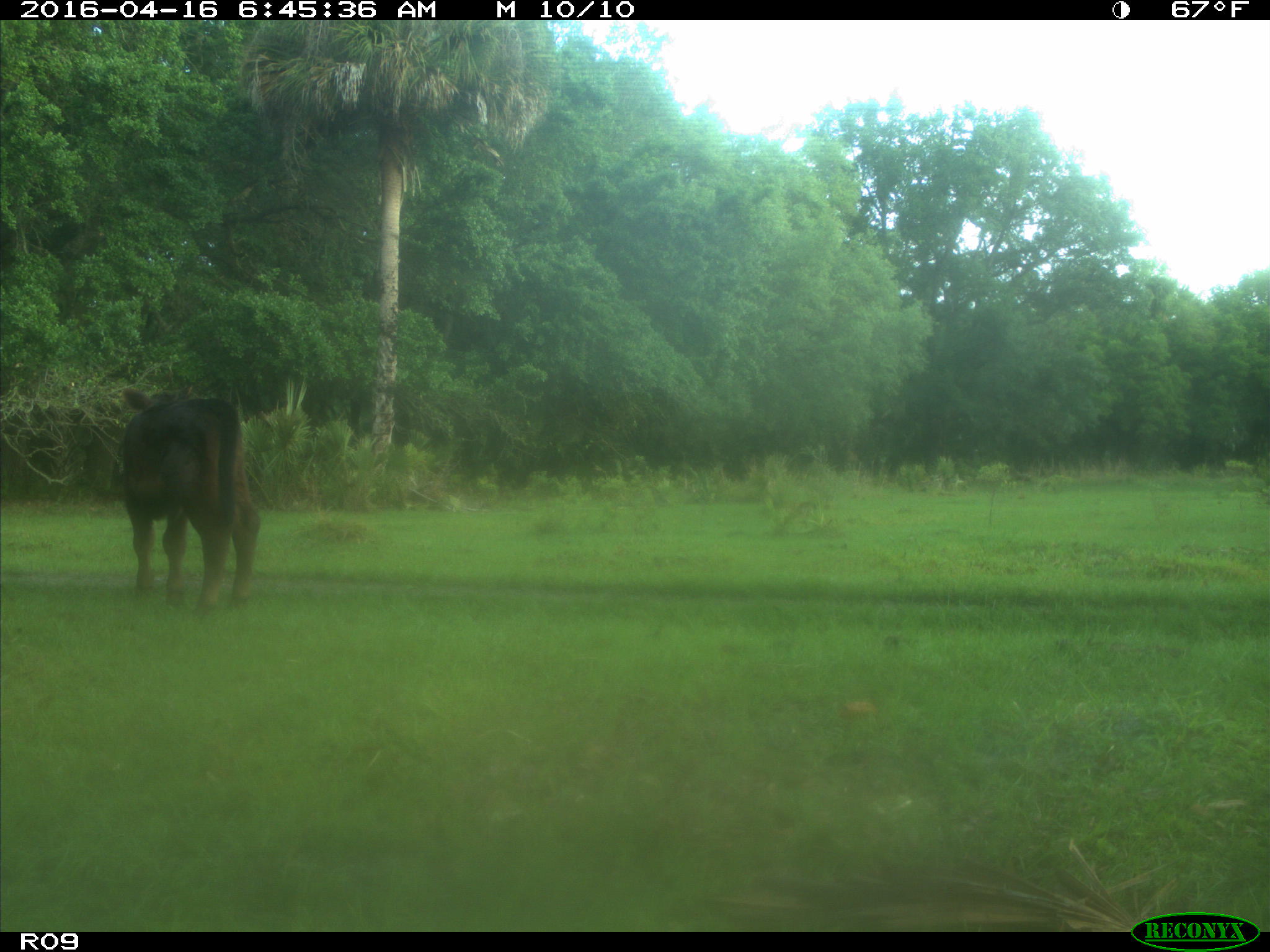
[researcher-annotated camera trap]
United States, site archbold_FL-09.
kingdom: Animalia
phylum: Chordata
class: Mammalia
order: Artiodactyla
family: Bovidae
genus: Bos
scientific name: Bos taurus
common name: domestic cow